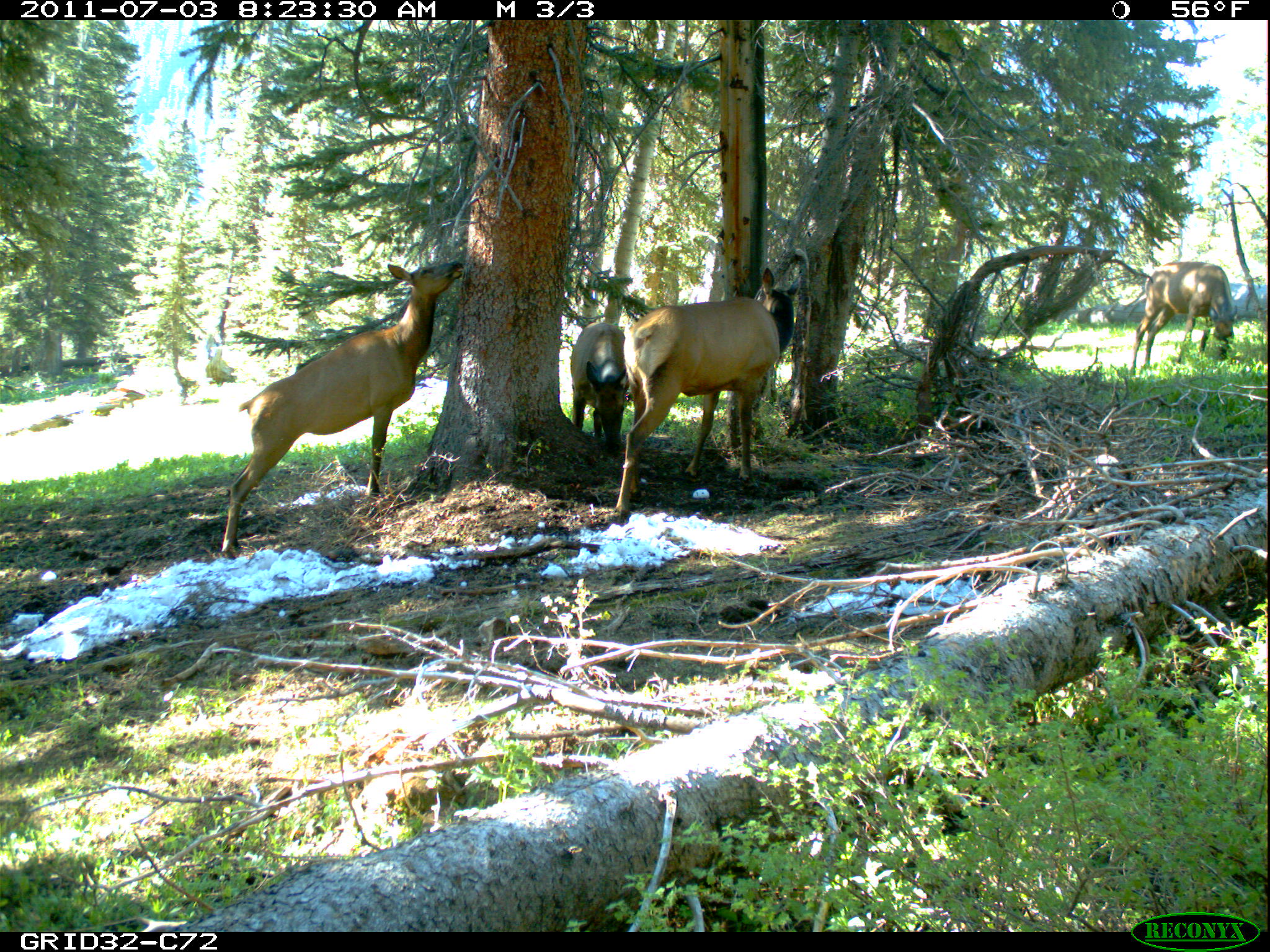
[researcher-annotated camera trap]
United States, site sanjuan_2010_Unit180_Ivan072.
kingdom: Animalia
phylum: Chordata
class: Mammalia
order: Artiodactyla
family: Cervidae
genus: Cervus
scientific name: Cervus elaphus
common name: red deer